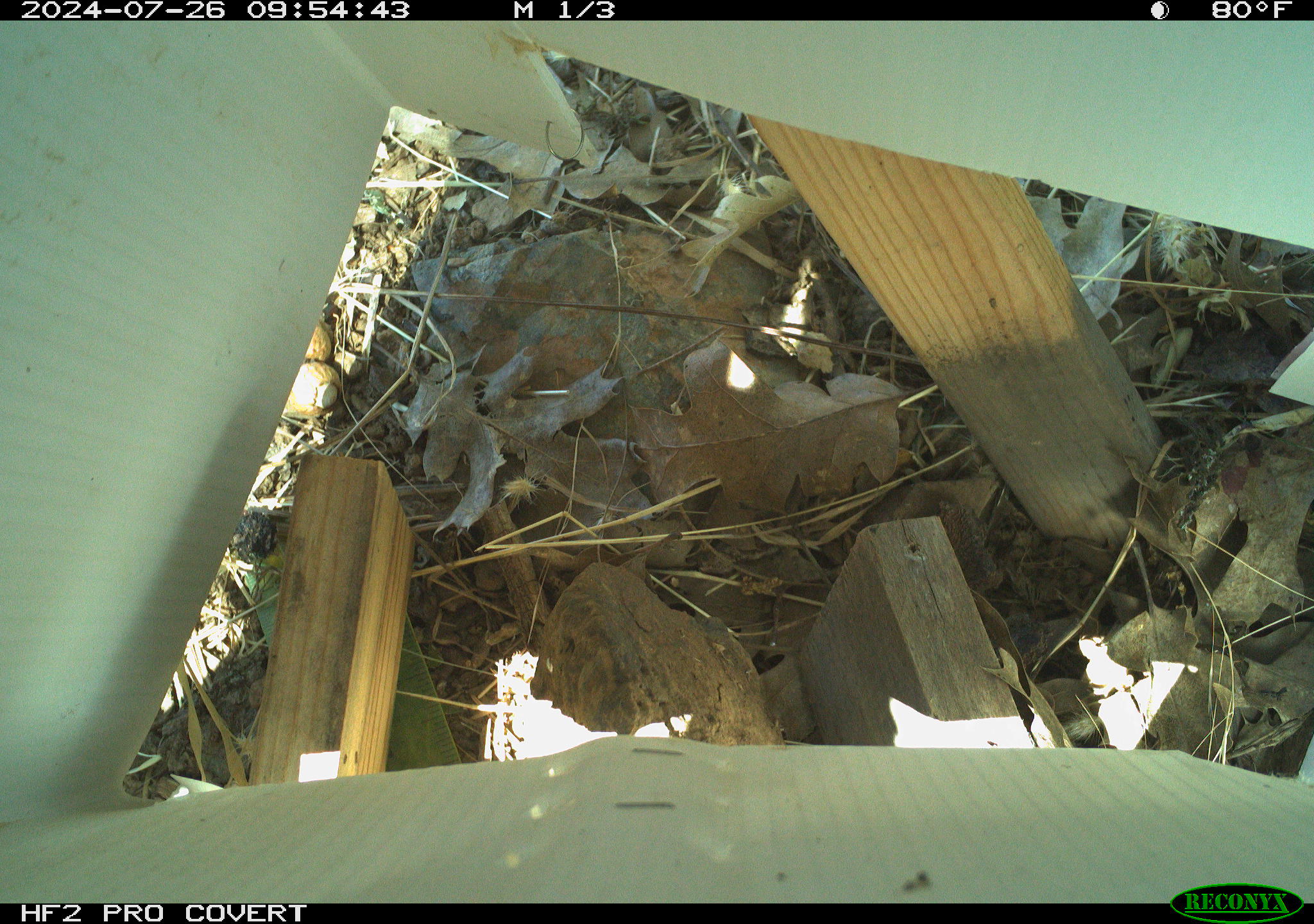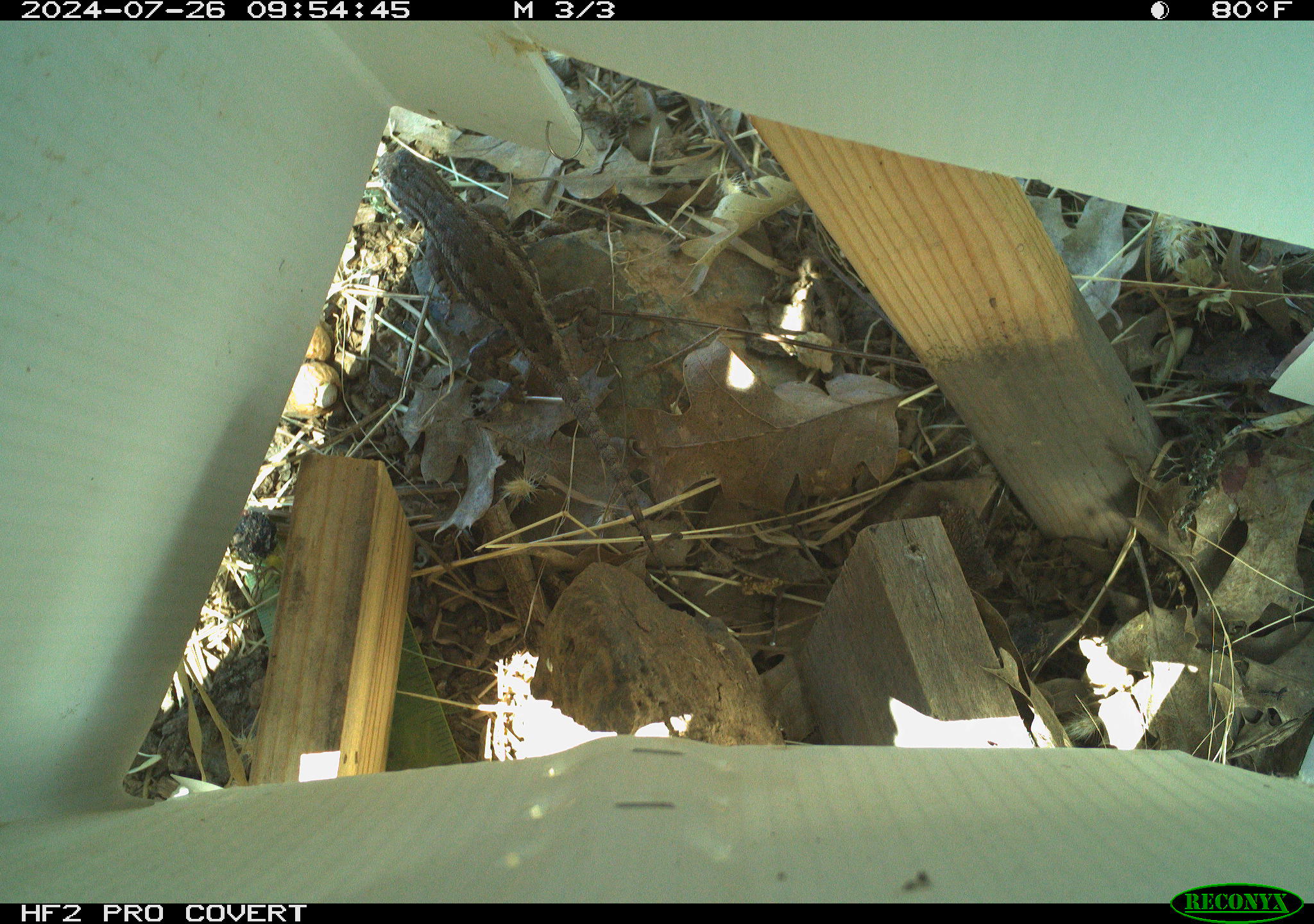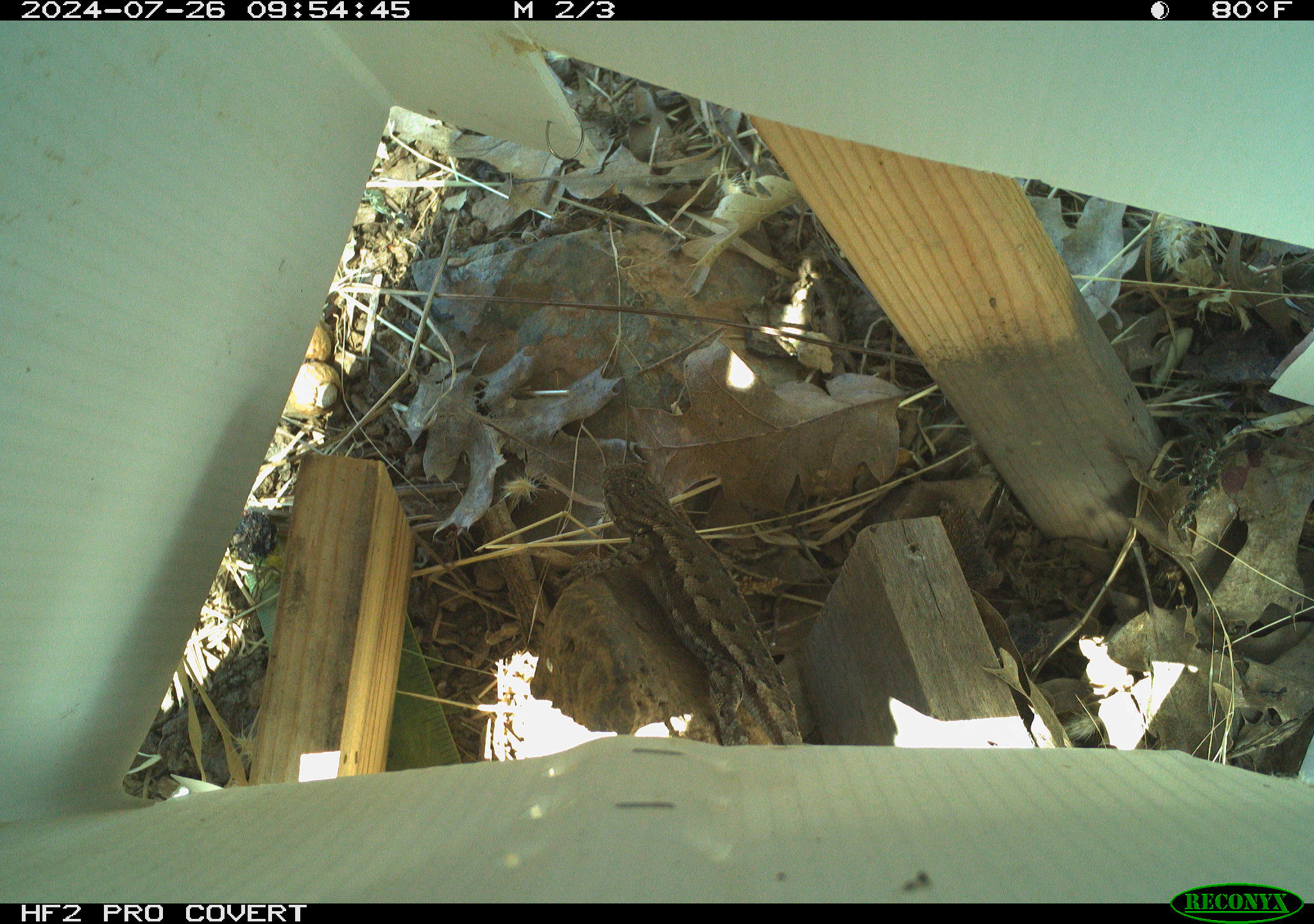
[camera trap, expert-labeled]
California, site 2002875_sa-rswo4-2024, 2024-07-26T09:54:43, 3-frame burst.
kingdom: Animalia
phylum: Chordata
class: Reptilia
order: Squamata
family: Phrynosomatidae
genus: Sceloporus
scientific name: Sceloporus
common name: spiny lizards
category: sceloporus species